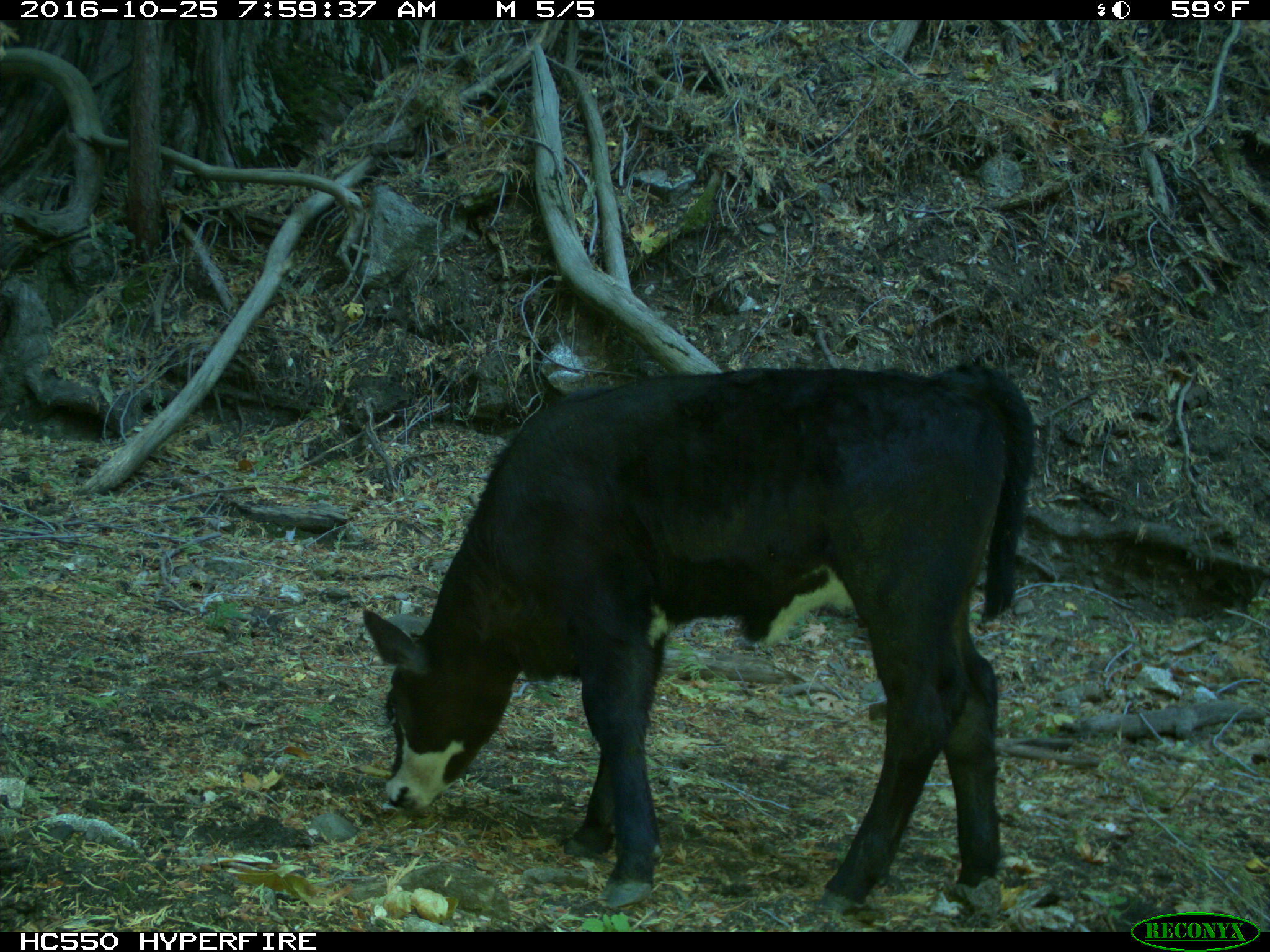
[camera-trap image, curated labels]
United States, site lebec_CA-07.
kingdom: Animalia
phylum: Chordata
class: Mammalia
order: Artiodactyla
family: Bovidae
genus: Bos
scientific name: Bos taurus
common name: domestic cow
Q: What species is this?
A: Bos taurus (domestic cow).